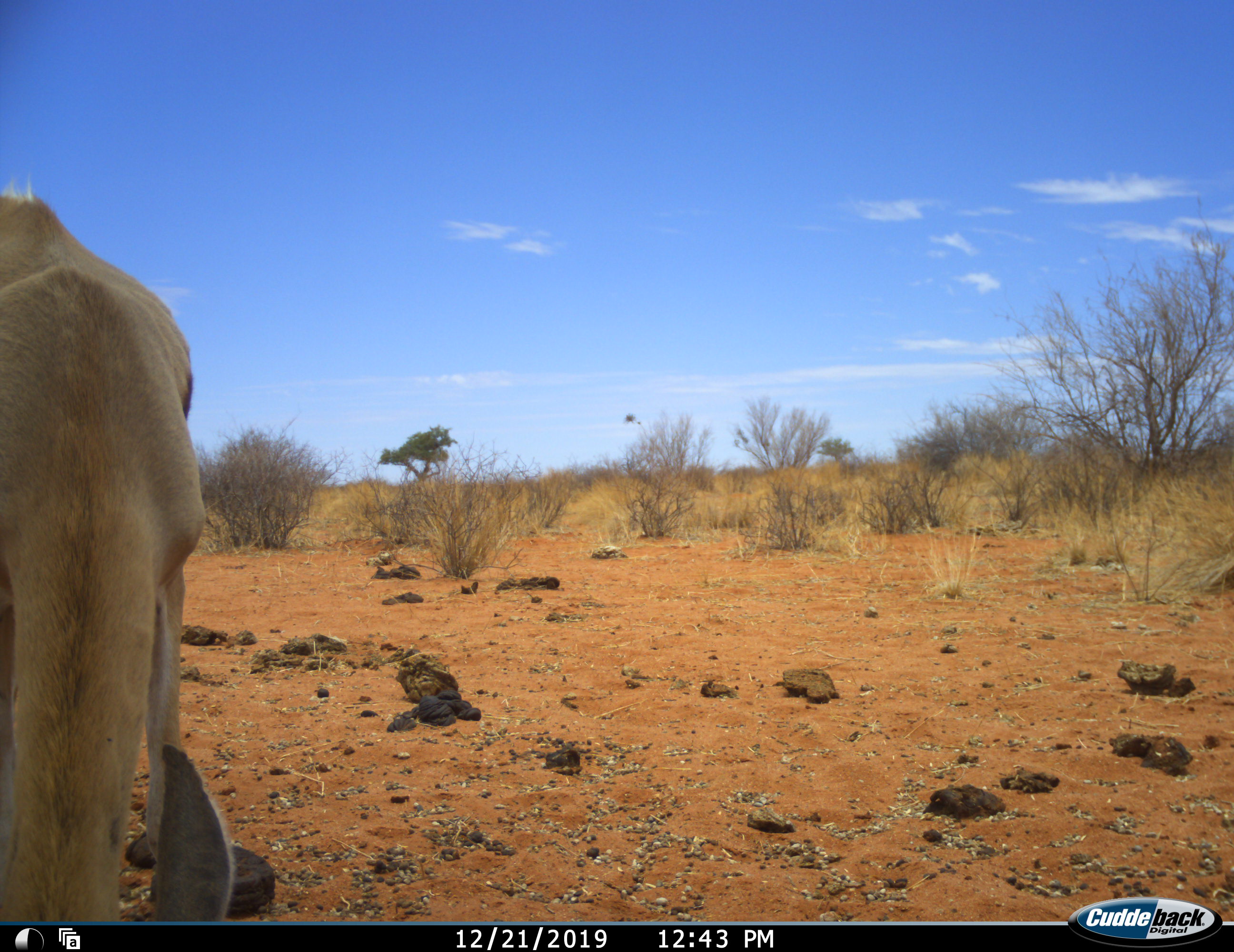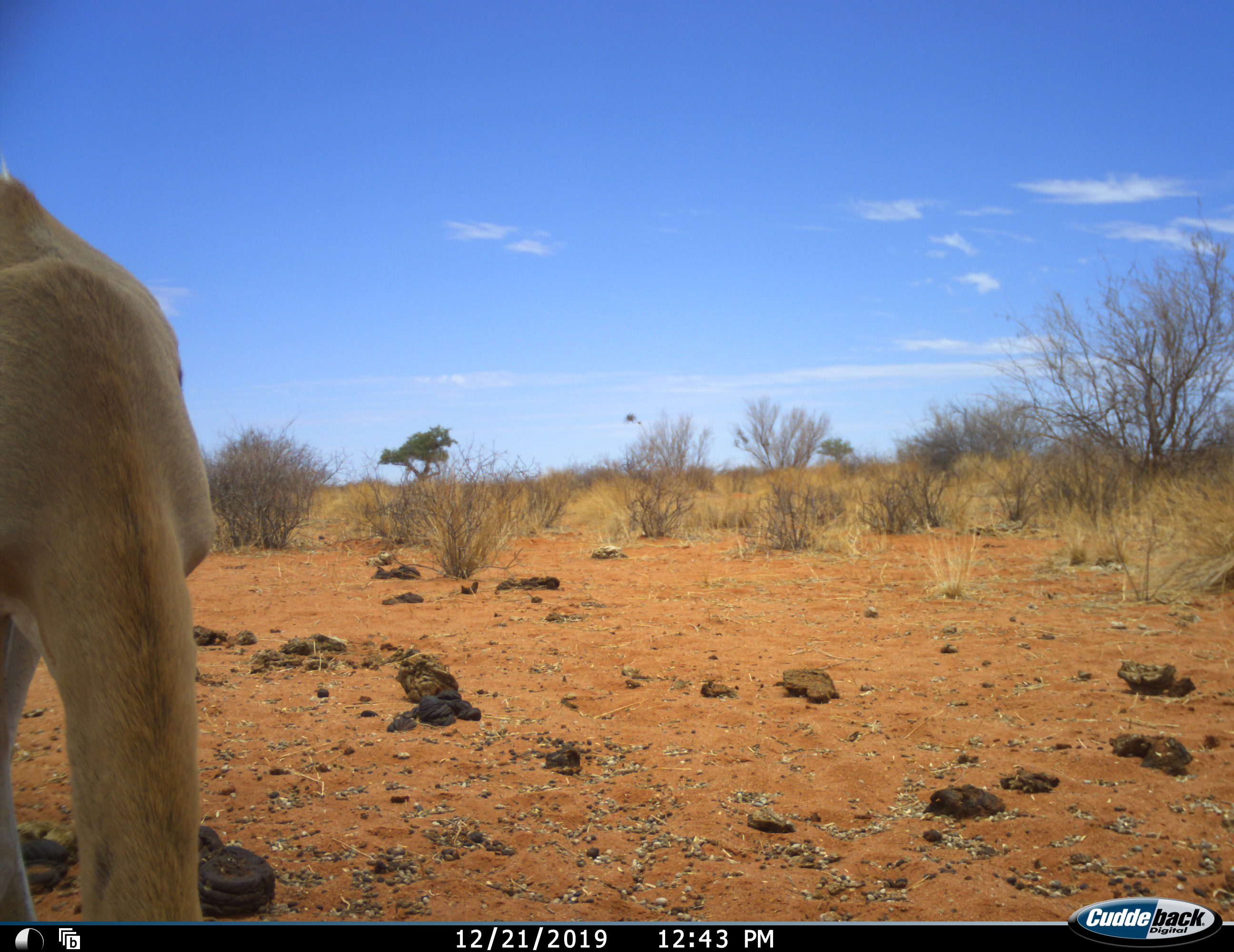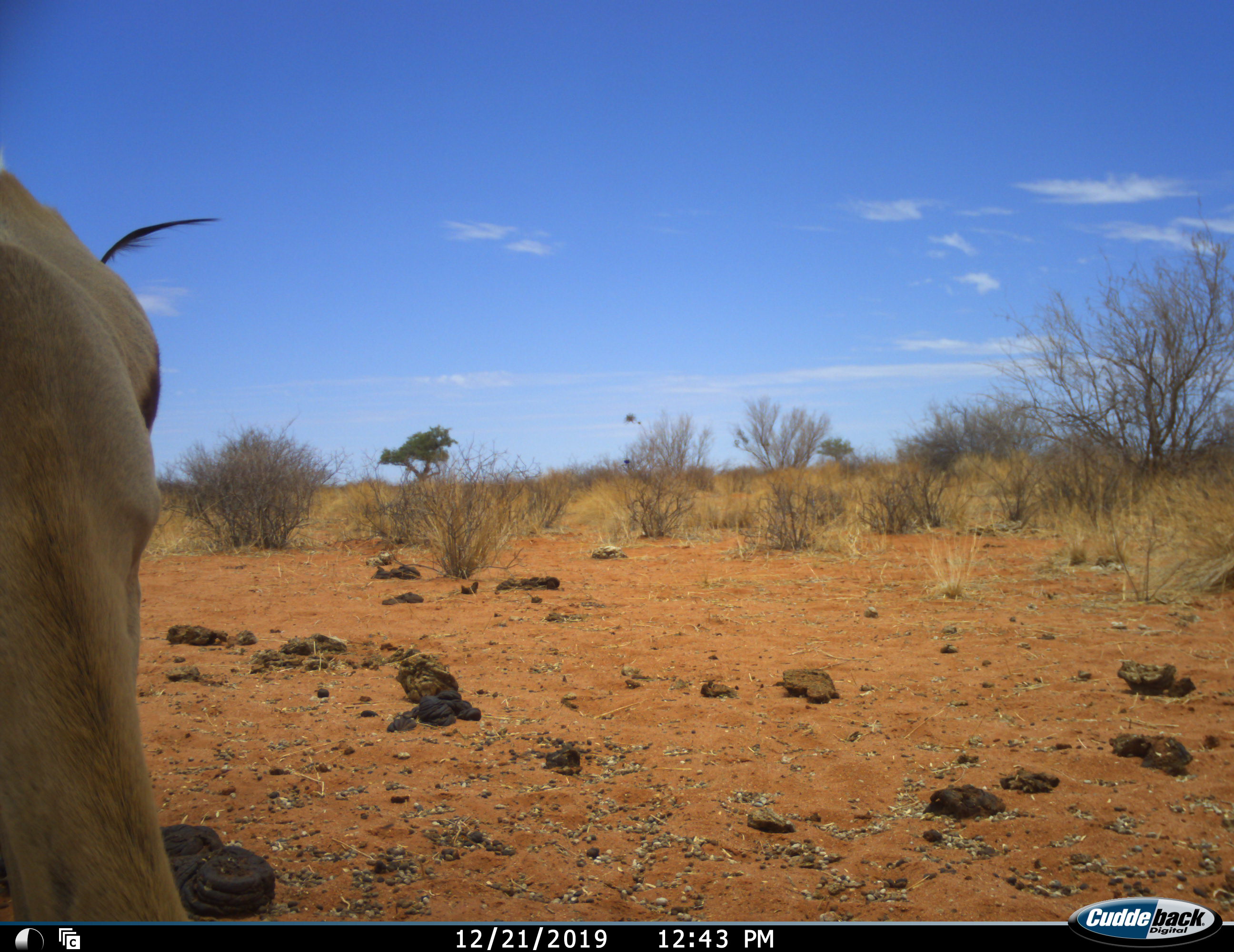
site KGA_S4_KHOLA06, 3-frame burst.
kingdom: Animalia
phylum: Chordata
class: Mammalia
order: Artiodactyla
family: Bovidae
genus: Antidorcas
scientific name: Antidorcas marsupialis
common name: springbok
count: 1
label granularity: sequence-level